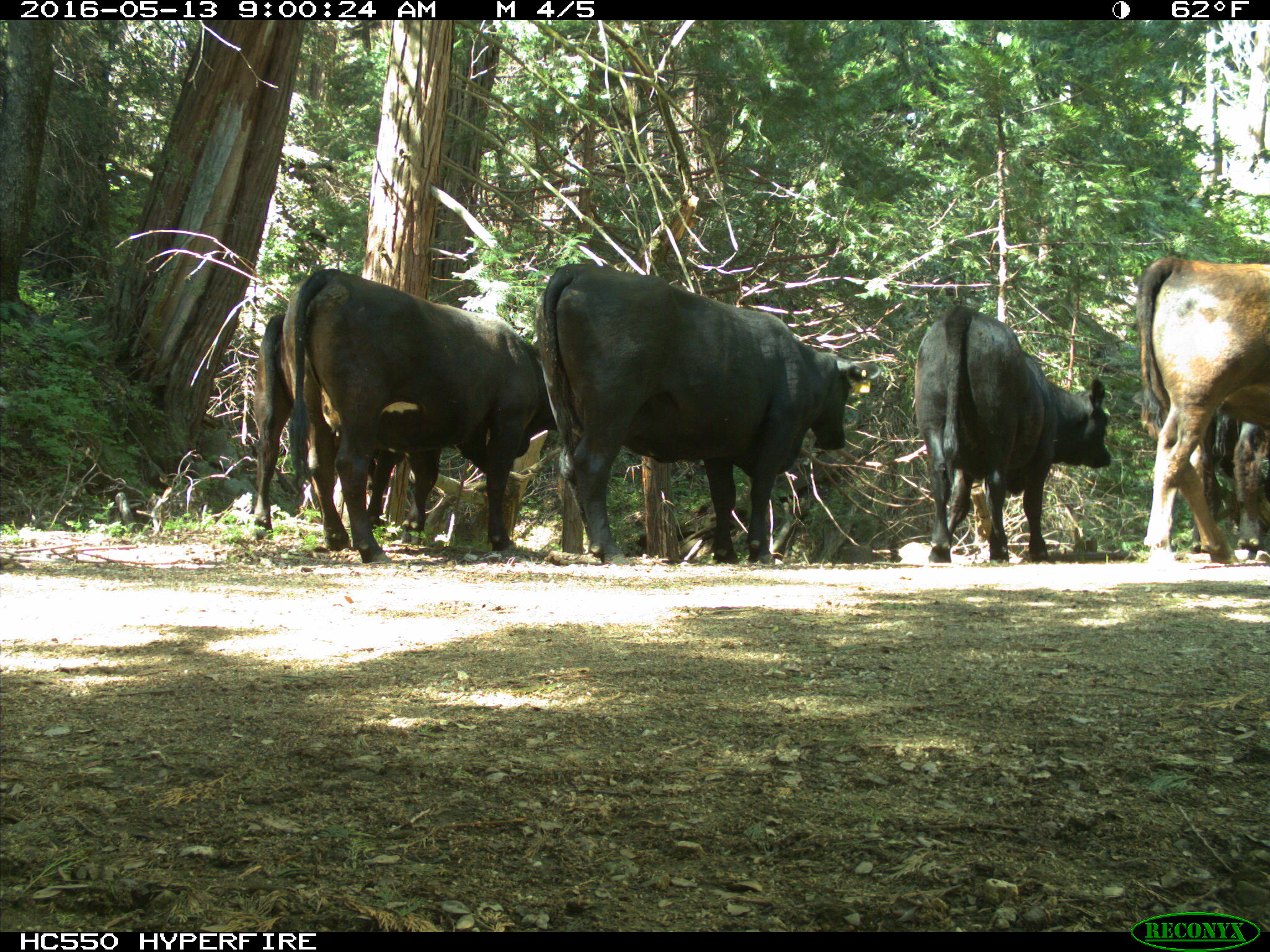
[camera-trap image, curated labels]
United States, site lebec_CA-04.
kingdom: Animalia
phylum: Chordata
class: Mammalia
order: Artiodactyla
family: Bovidae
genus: Bos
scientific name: Bos taurus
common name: domestic cow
Bos taurus (domestic cow).